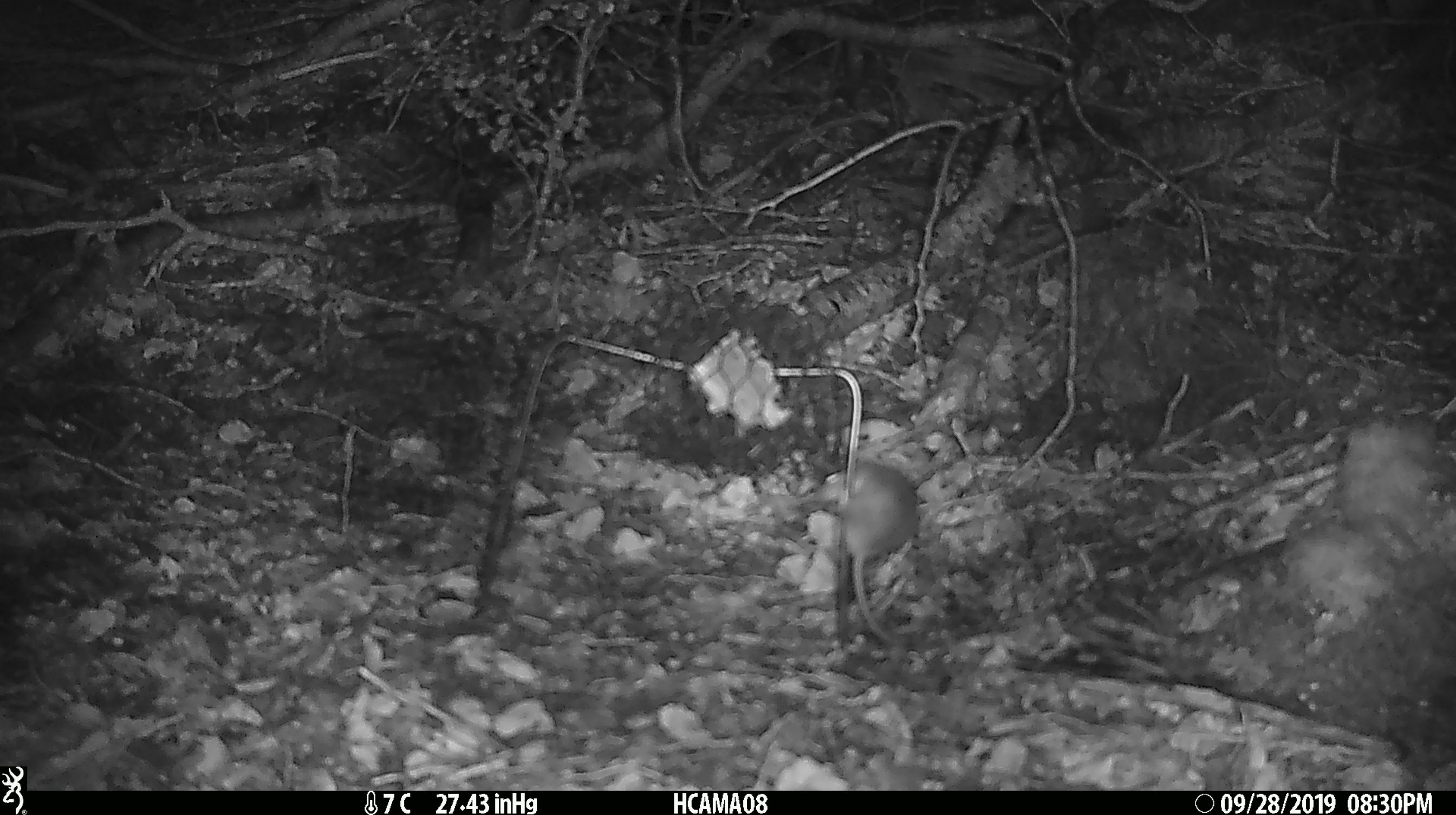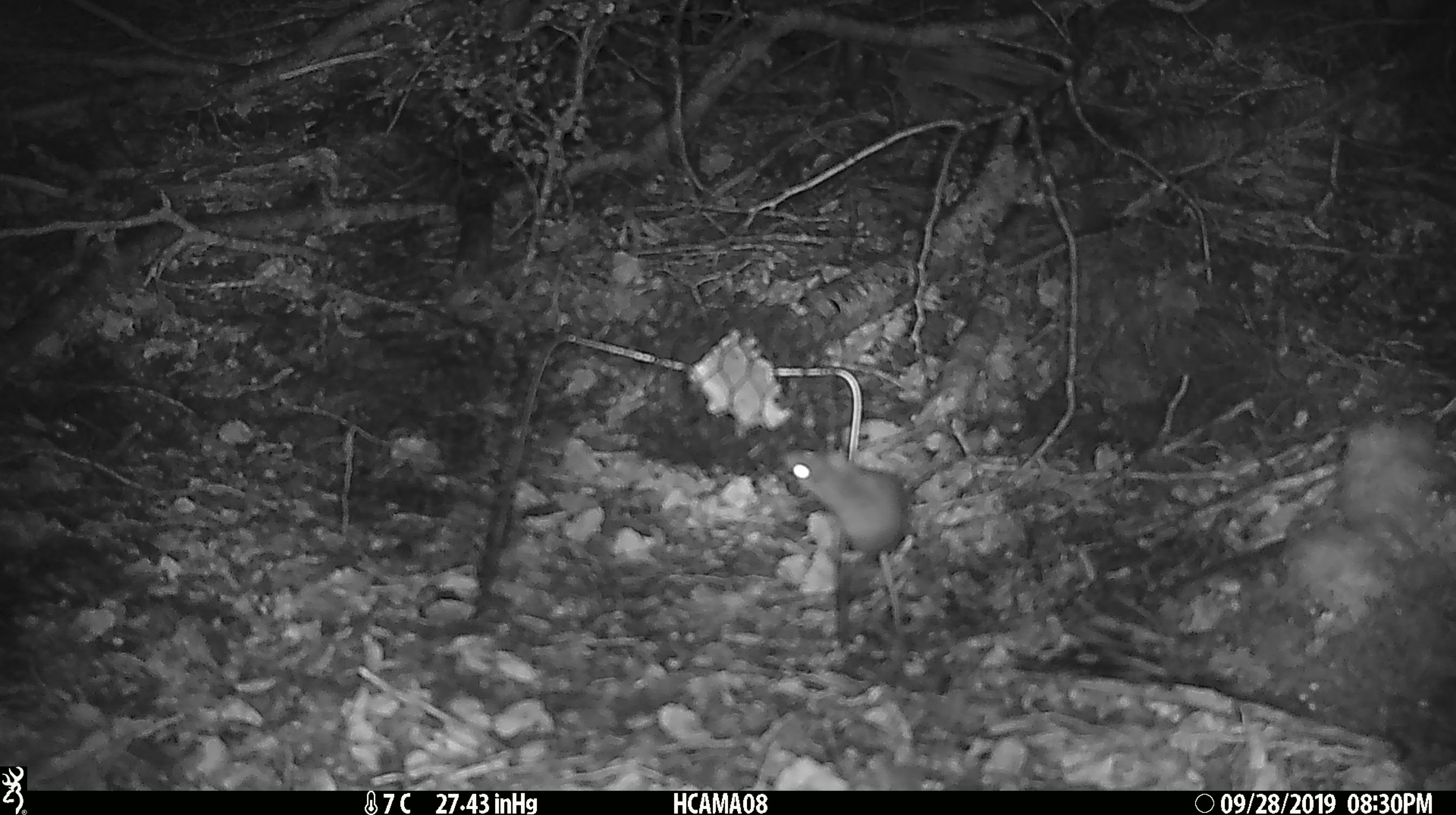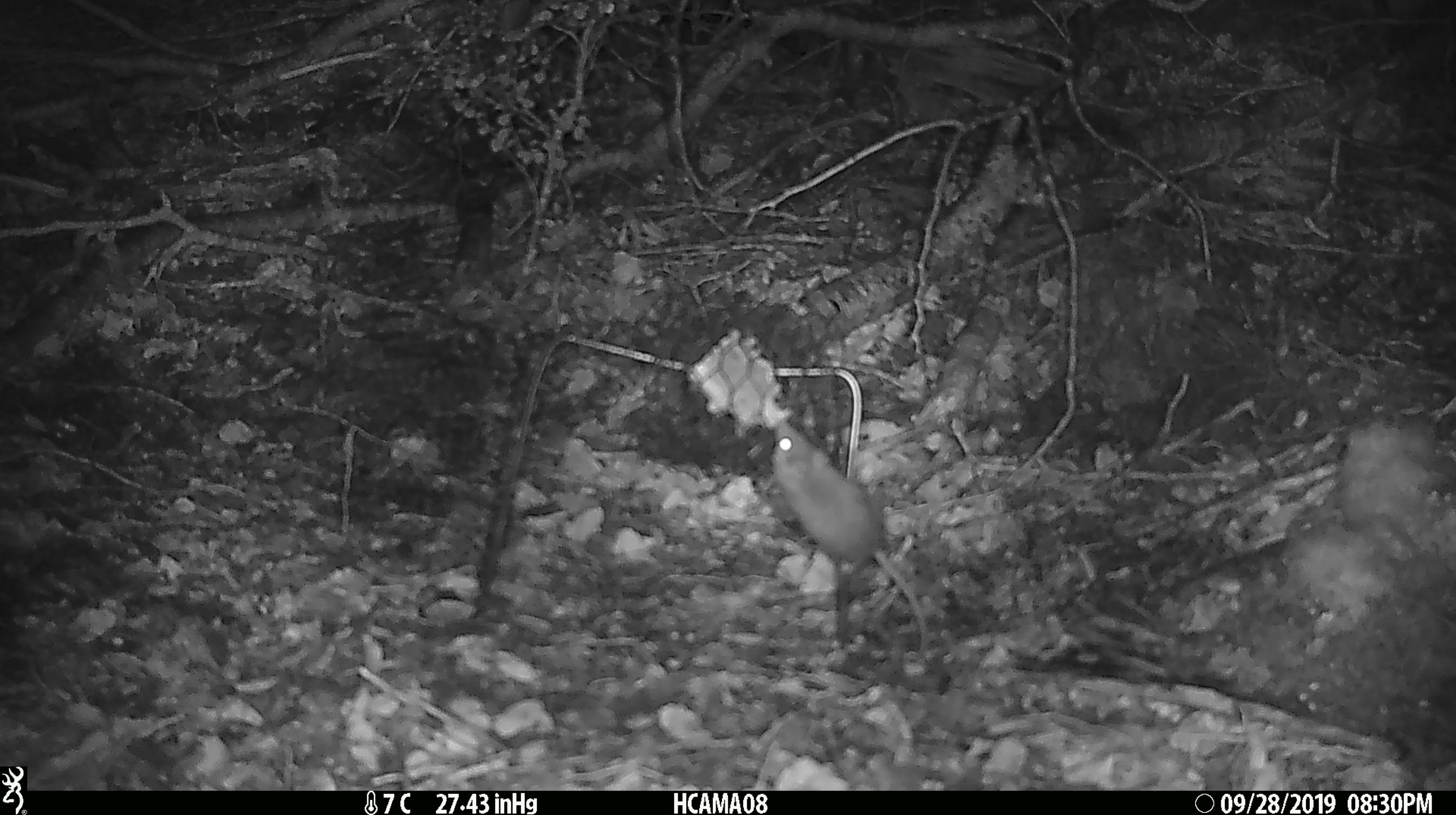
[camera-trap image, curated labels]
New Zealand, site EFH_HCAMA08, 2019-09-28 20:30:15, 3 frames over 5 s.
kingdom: Animalia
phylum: Chordata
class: Mammalia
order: Rodentia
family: Muridae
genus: Mus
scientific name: Mus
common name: mouse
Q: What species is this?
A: Mouse (Mus).